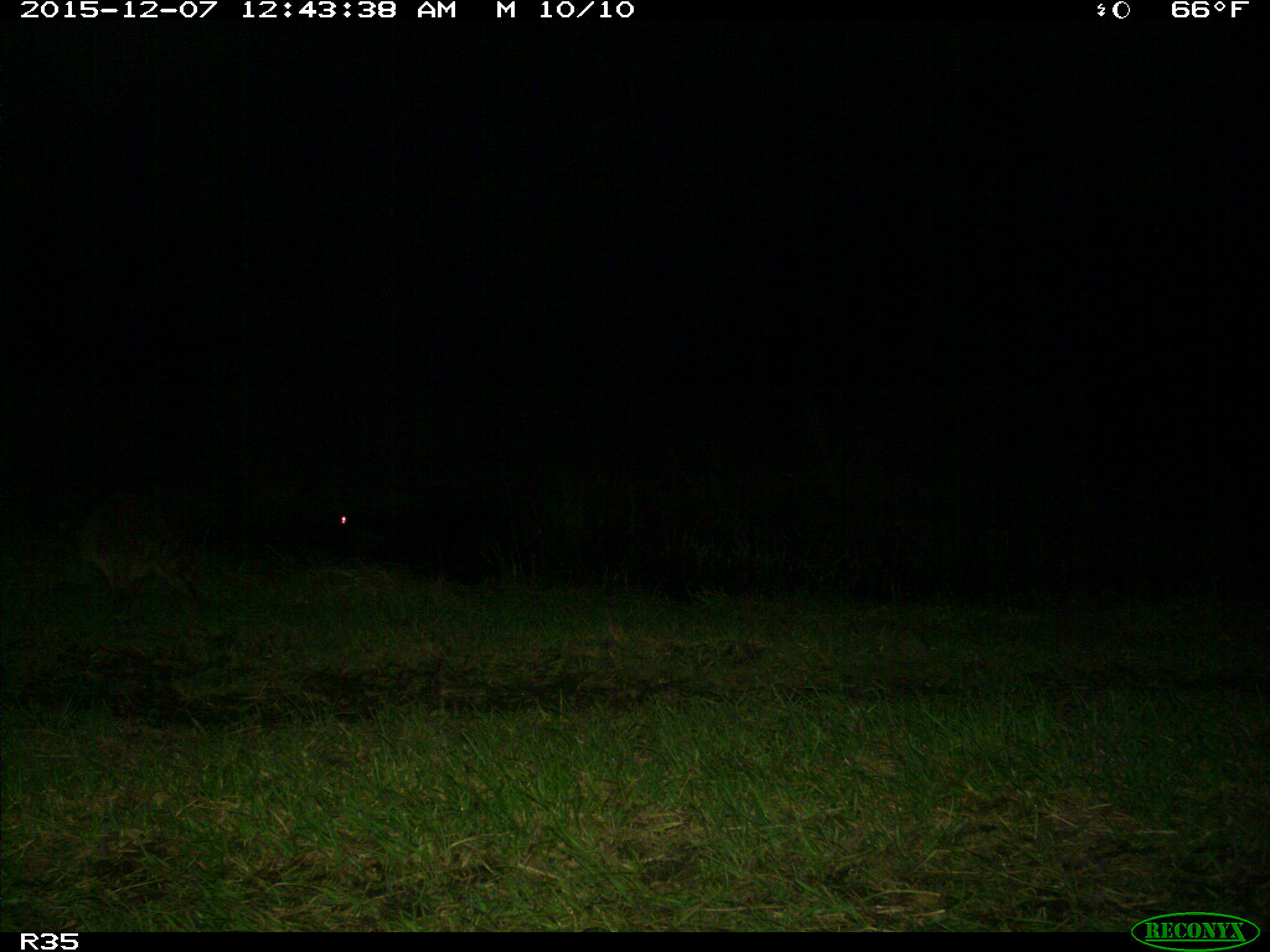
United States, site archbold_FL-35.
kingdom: Animalia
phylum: Chordata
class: Mammalia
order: Carnivora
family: Procyonidae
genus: Procyon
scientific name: Procyon lotor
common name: common raccoon